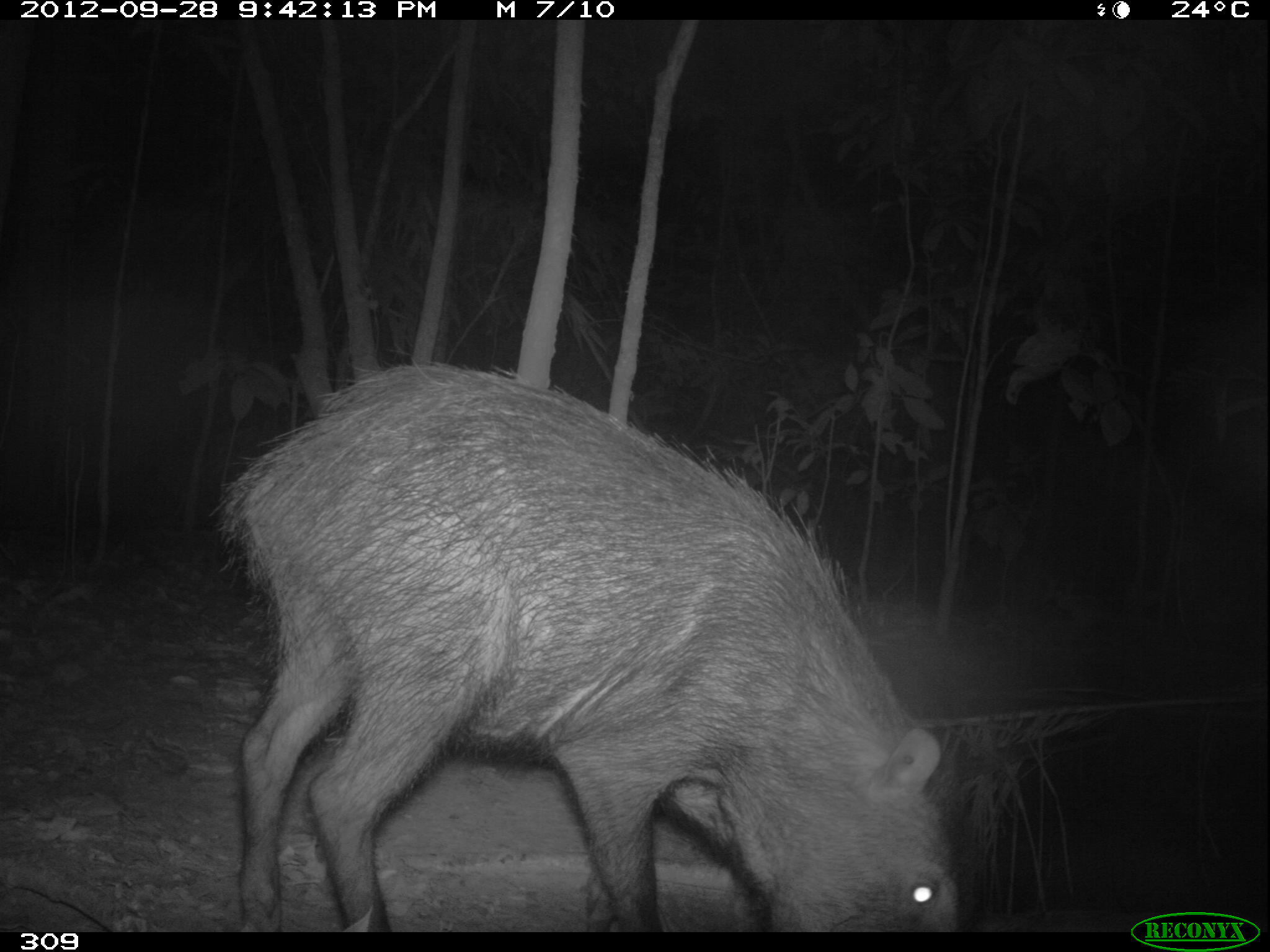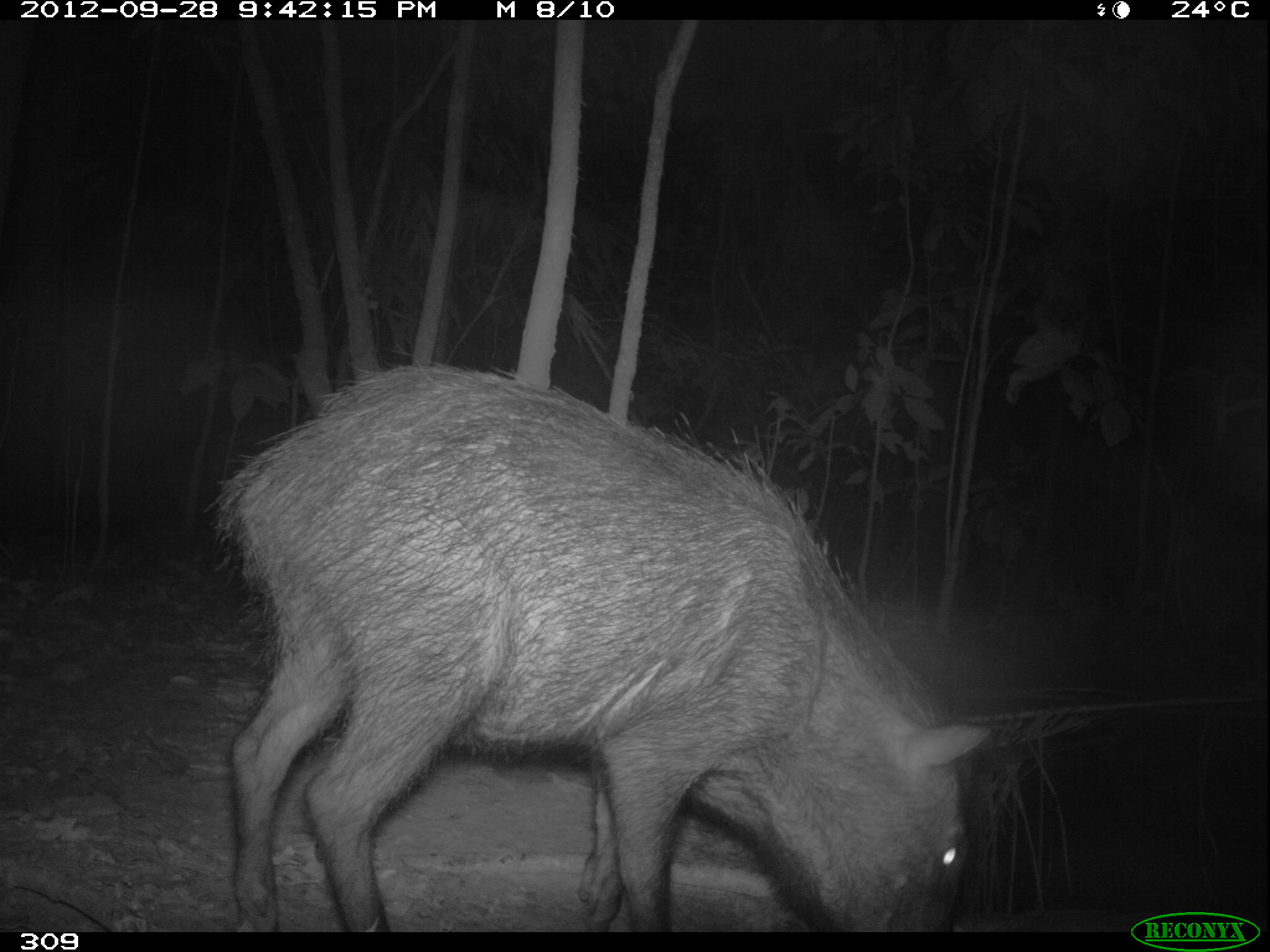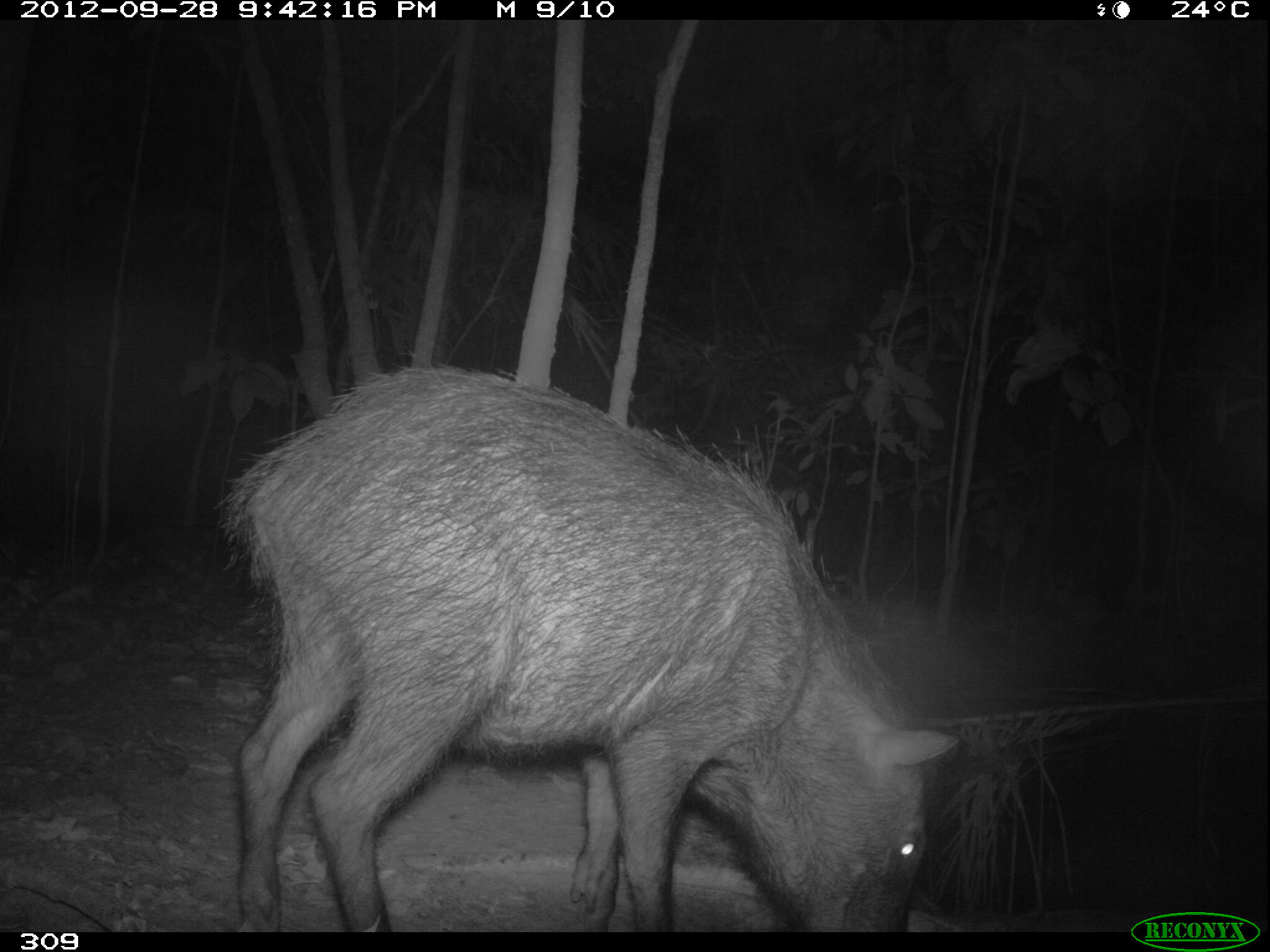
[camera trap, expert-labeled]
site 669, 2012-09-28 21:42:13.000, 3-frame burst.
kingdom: Animalia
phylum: Chordata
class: Mammalia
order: Artiodactyla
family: Tayassuidae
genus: Tayassu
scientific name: Tayassu pecari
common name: white-lipped peccary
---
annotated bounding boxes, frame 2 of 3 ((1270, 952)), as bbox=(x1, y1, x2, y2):
tayassu pecari: bbox=(198, 344, 994, 930)